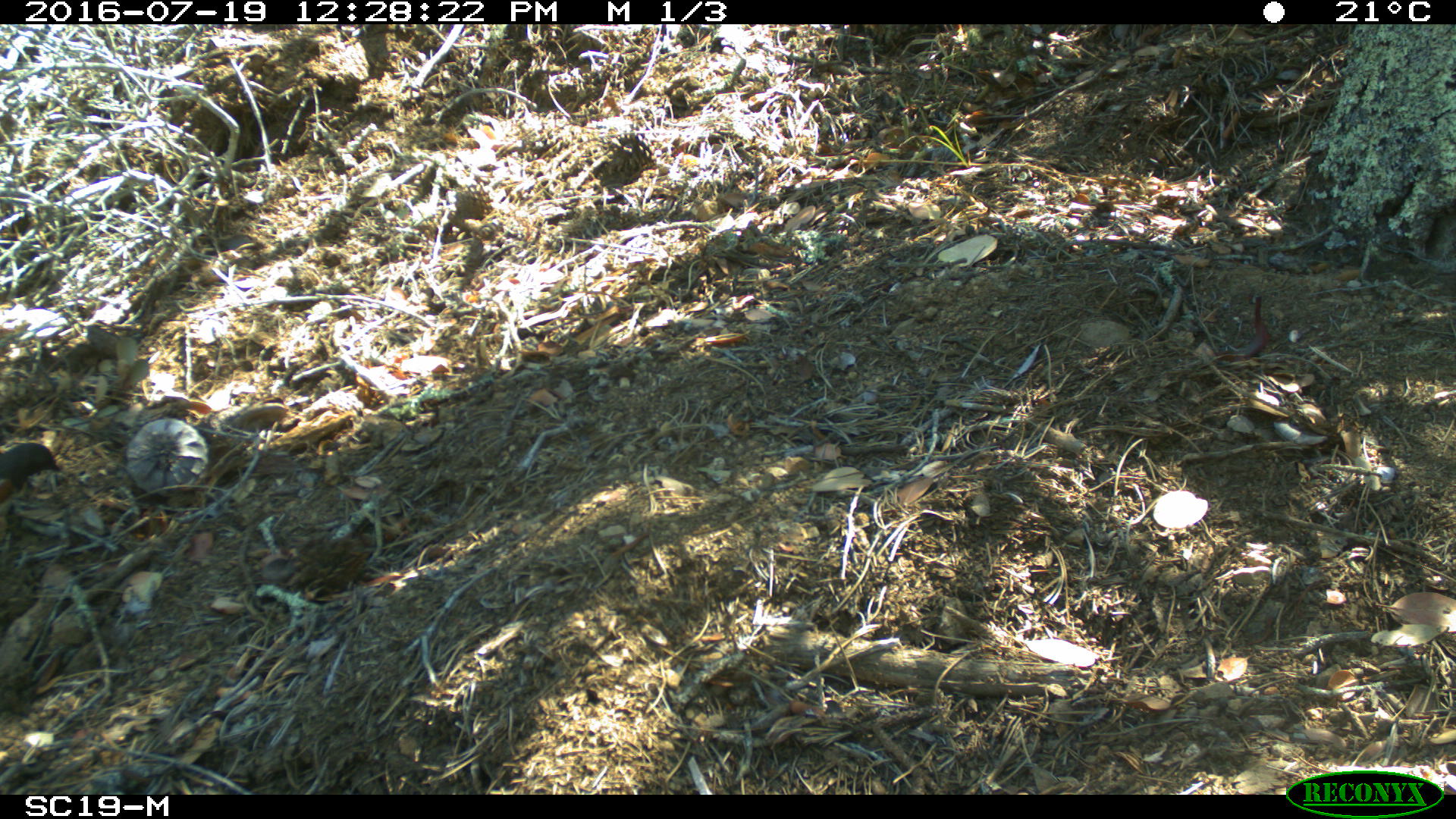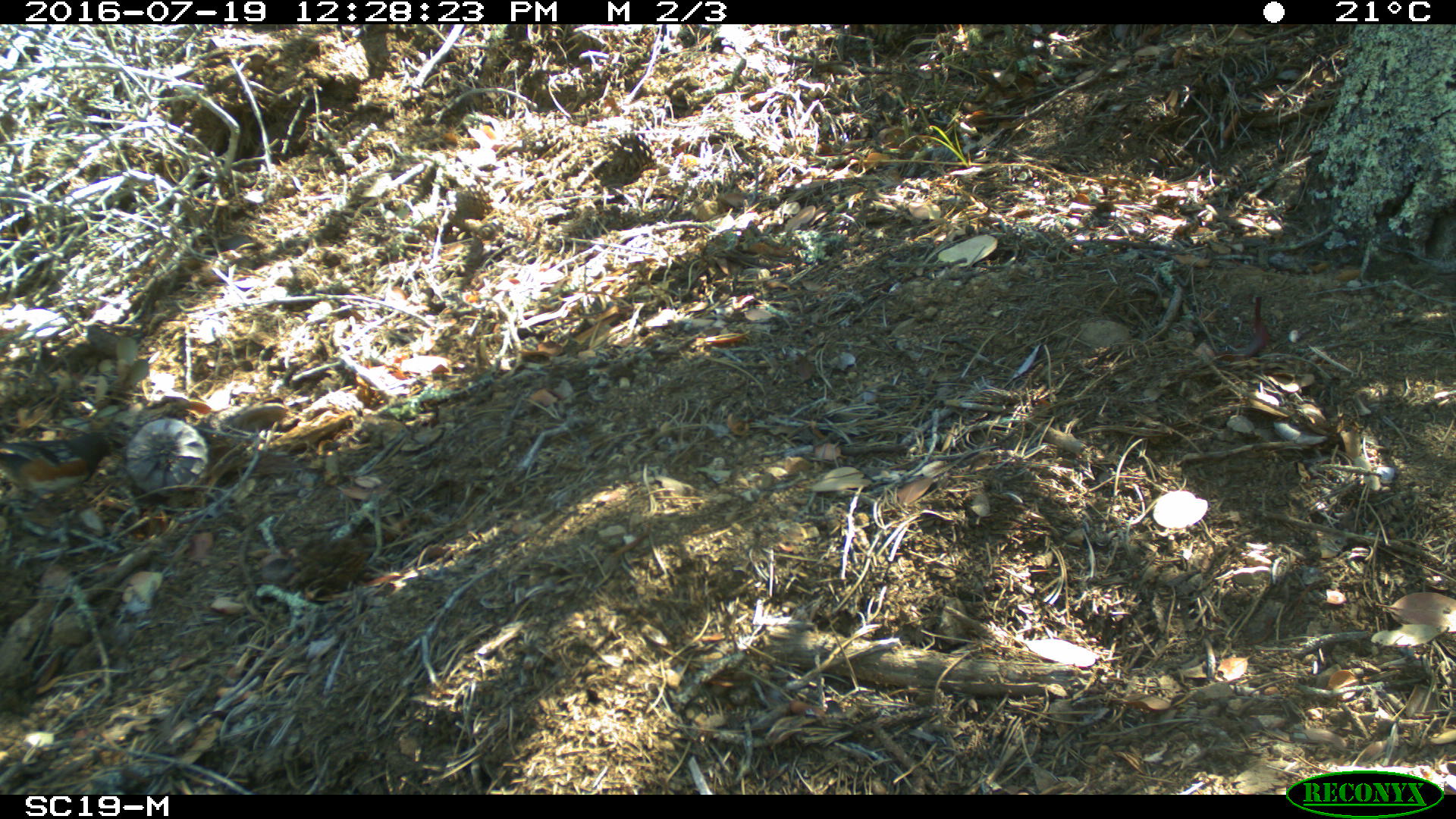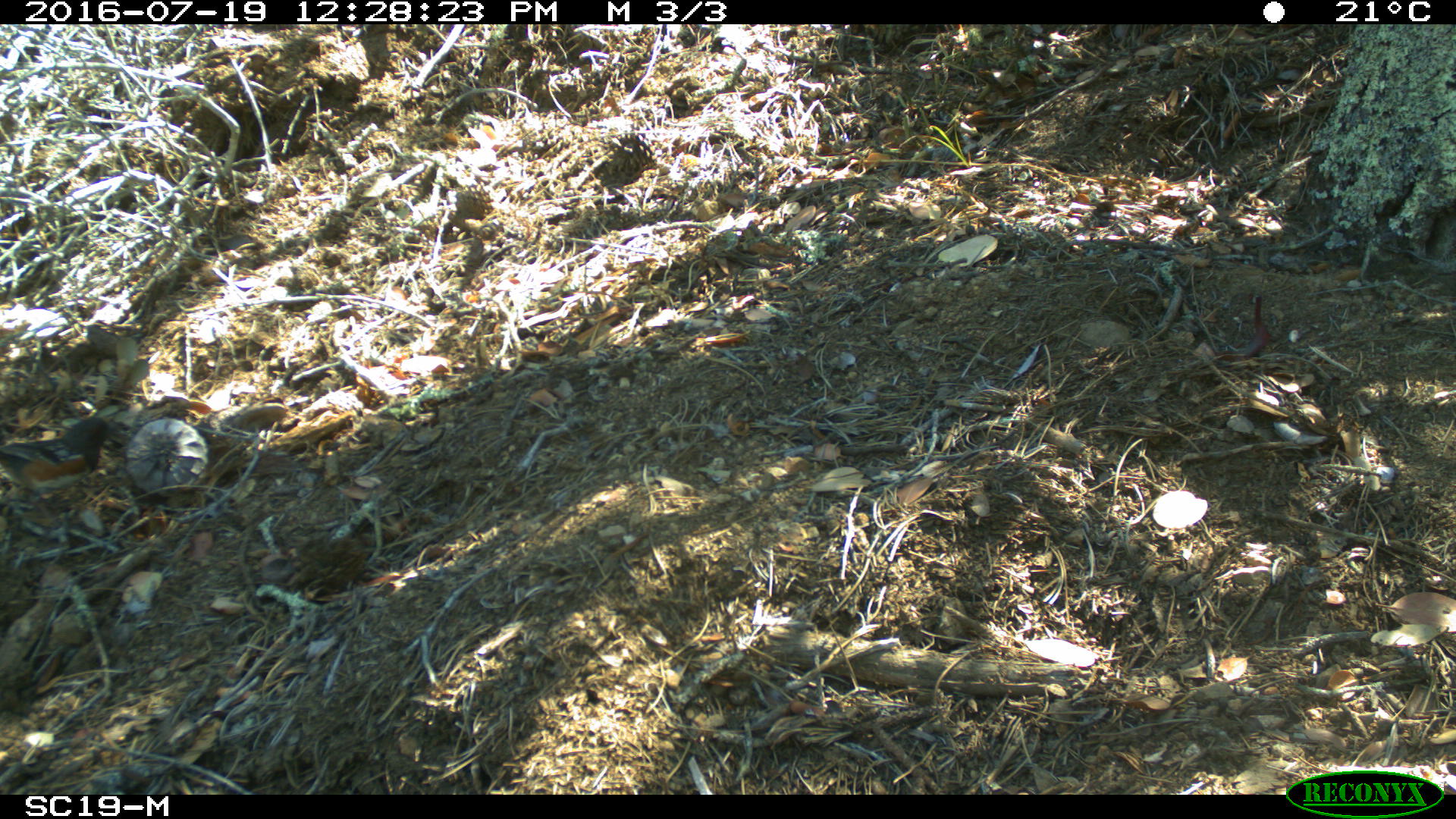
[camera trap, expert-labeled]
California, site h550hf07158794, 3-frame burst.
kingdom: Animalia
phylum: Chordata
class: Aves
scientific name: Aves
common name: bird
Bird (Aves).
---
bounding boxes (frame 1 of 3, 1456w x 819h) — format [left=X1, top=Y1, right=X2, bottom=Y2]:
other: [left=0, top=0, right=1455, bottom=818]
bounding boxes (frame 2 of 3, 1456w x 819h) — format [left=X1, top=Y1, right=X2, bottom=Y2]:
bird: [left=0, top=429, right=113, bottom=538]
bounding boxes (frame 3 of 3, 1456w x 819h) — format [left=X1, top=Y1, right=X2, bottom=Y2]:
bird: [left=0, top=416, right=127, bottom=537]